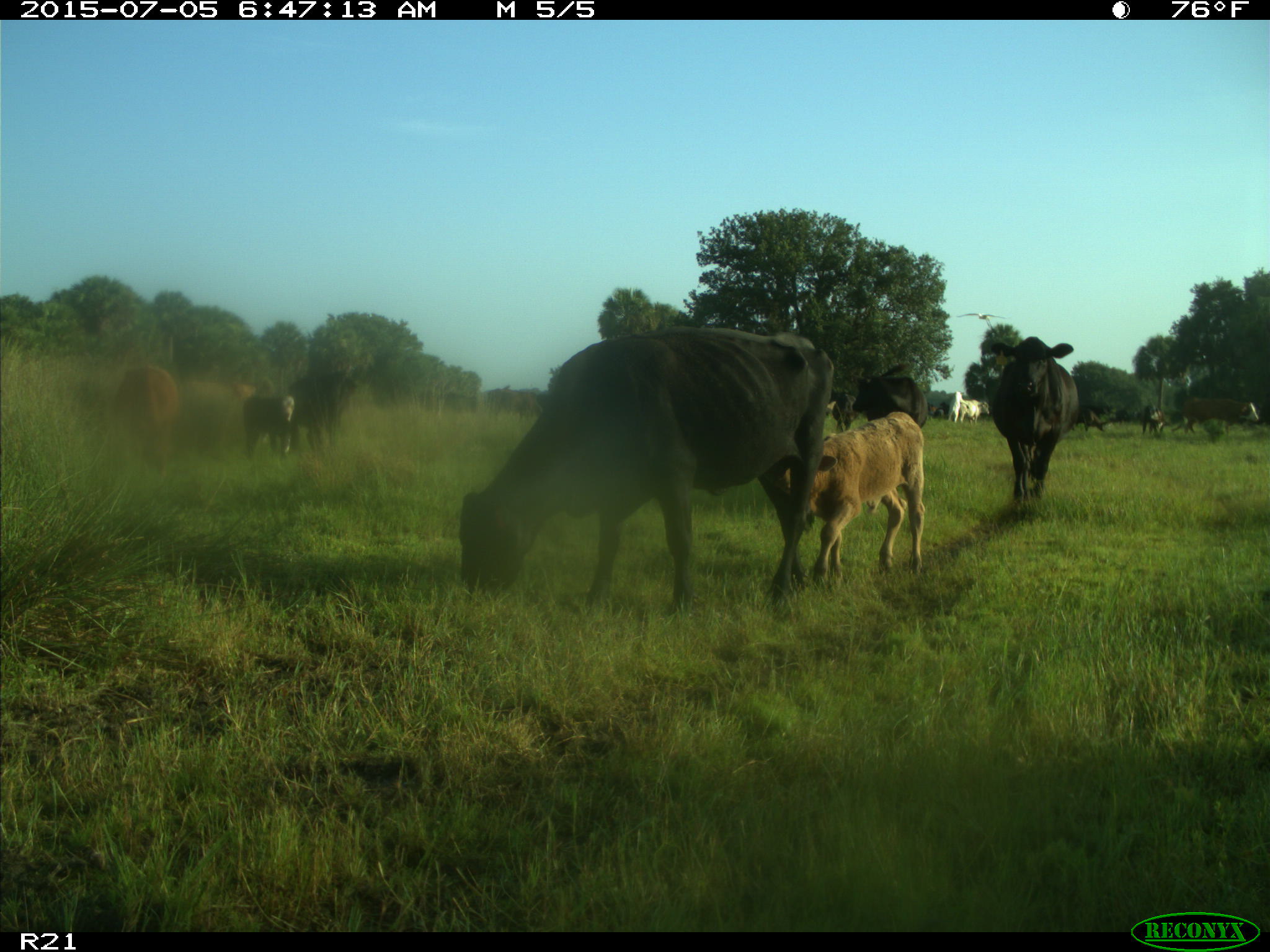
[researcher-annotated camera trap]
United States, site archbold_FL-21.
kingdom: Animalia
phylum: Chordata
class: Mammalia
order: Artiodactyla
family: Bovidae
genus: Bos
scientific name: Bos taurus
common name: domestic cow